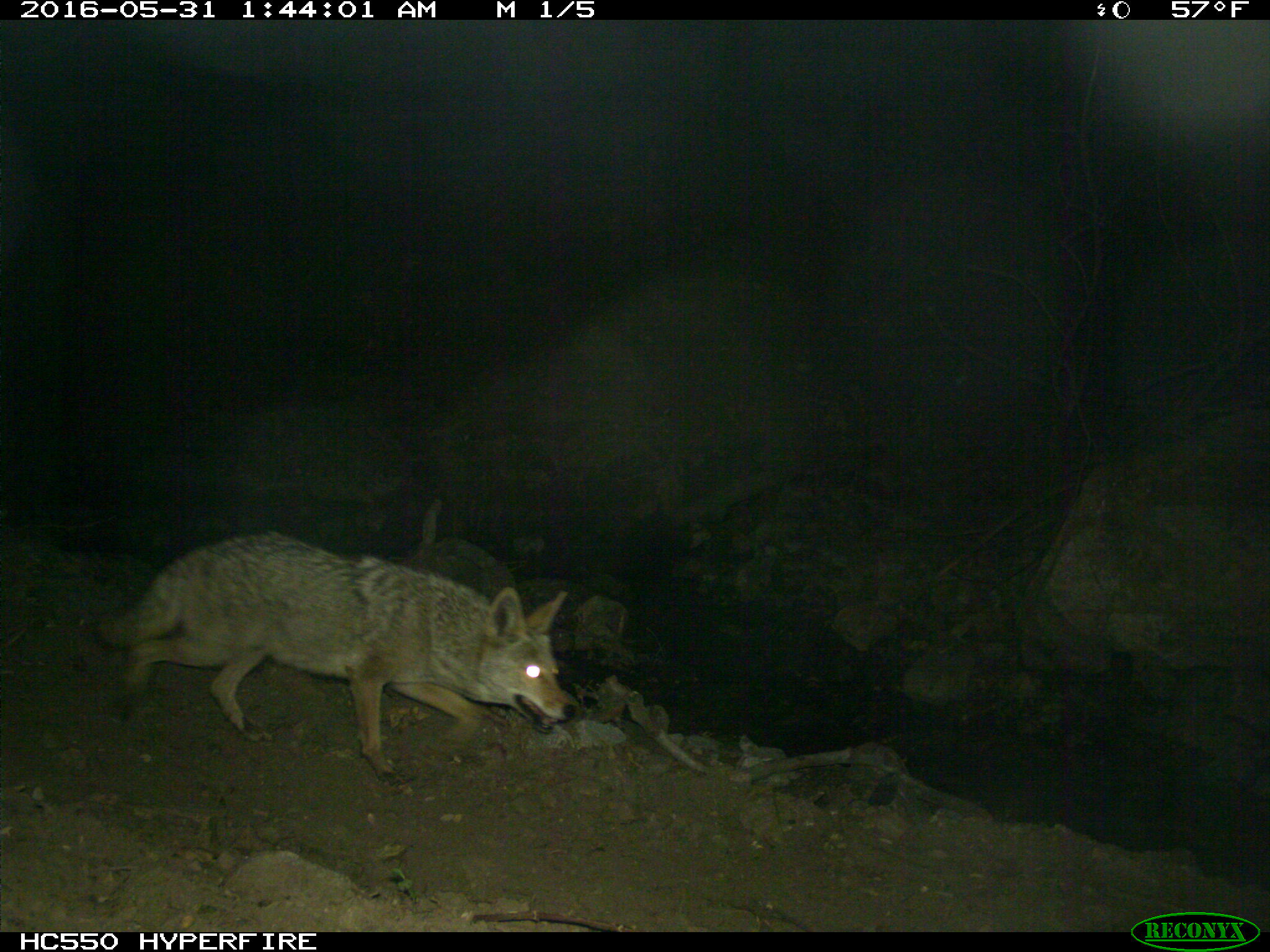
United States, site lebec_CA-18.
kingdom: Animalia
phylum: Chordata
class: Mammalia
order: Carnivora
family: Canidae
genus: Canis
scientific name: Canis latrans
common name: coyote